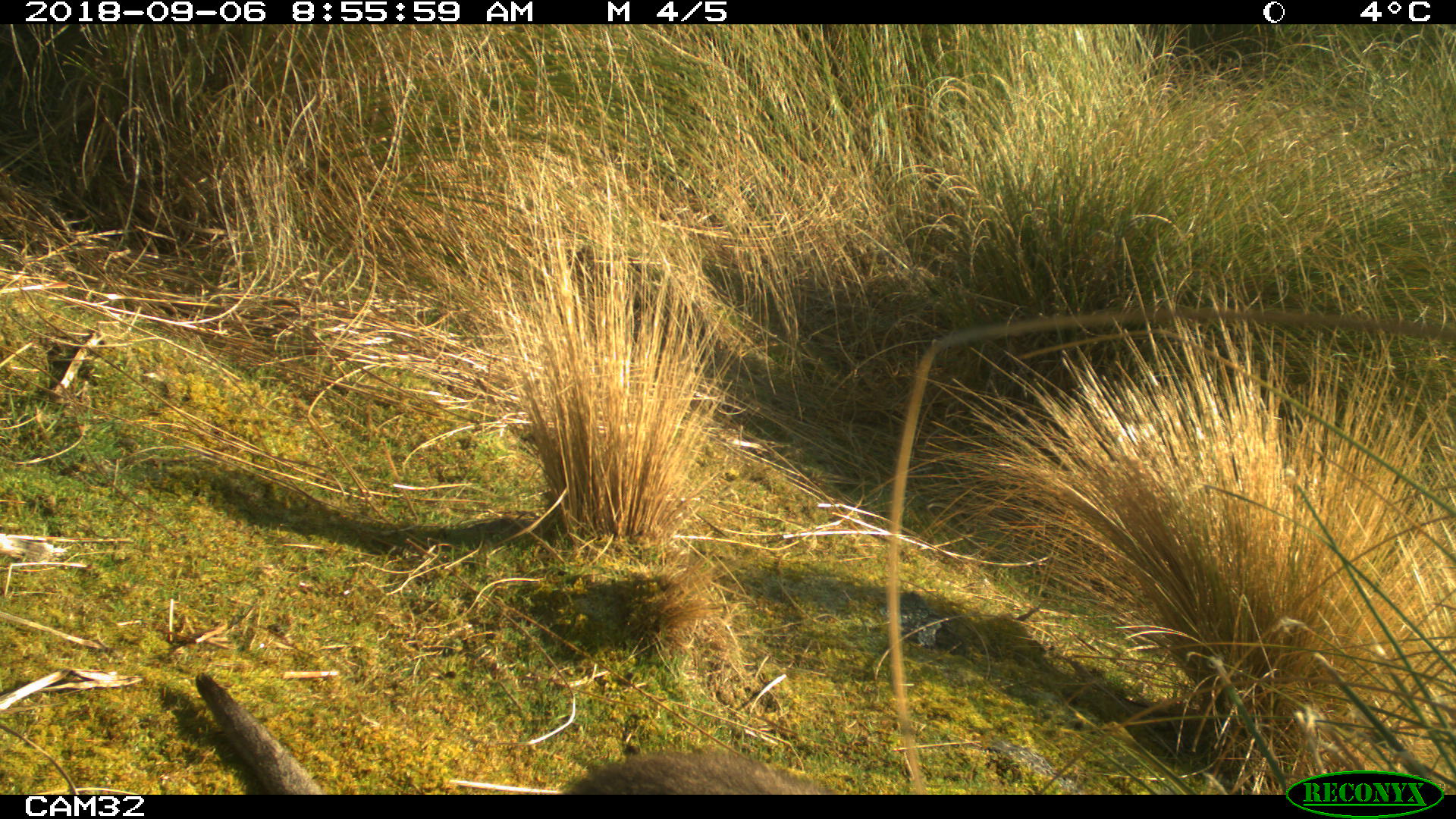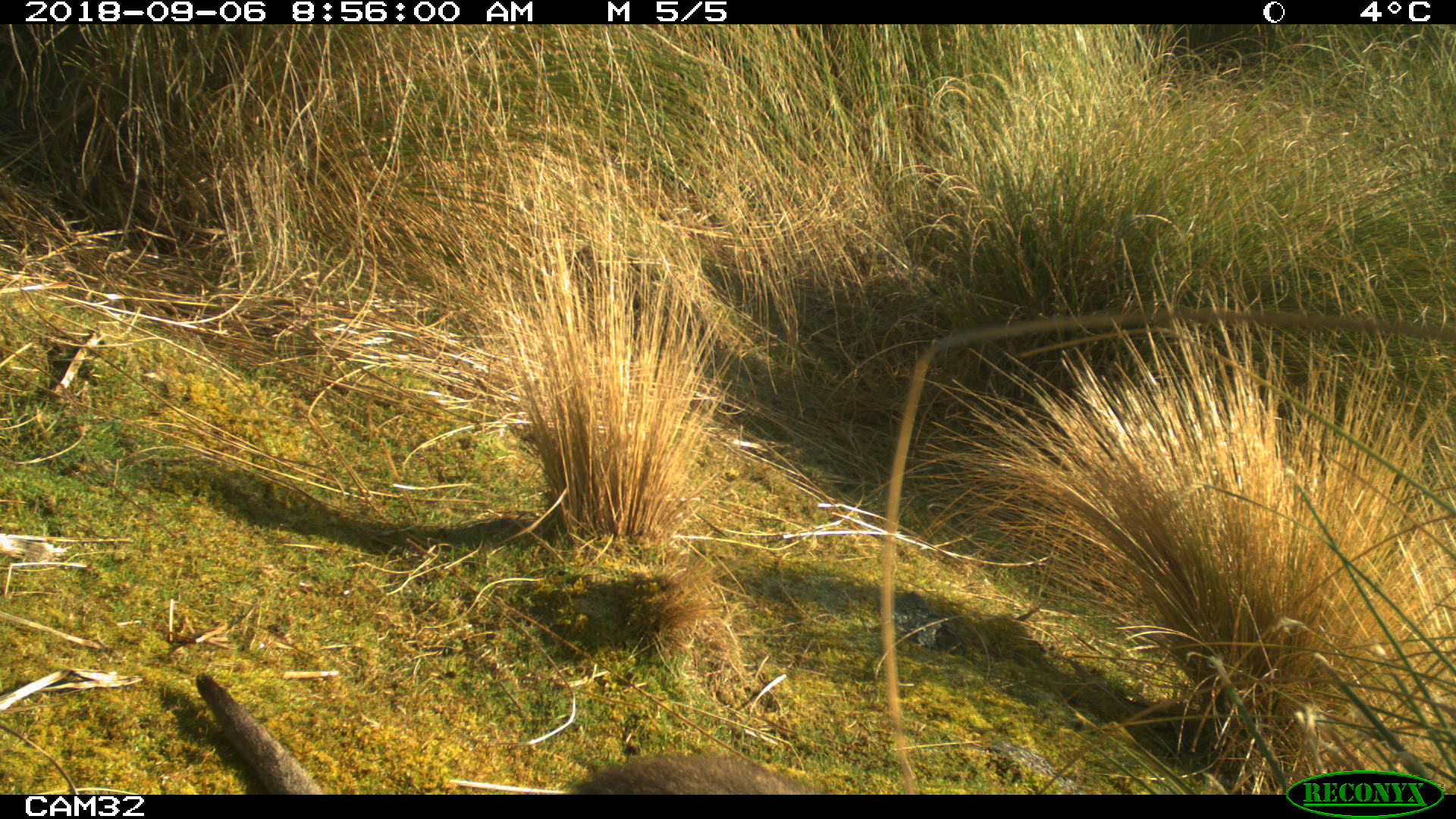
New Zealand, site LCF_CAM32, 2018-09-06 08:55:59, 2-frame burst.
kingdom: Animalia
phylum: Chordata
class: Mammalia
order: Diprotodontia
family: Macropodidae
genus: Notamacropus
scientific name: Notamacropus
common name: wallaby